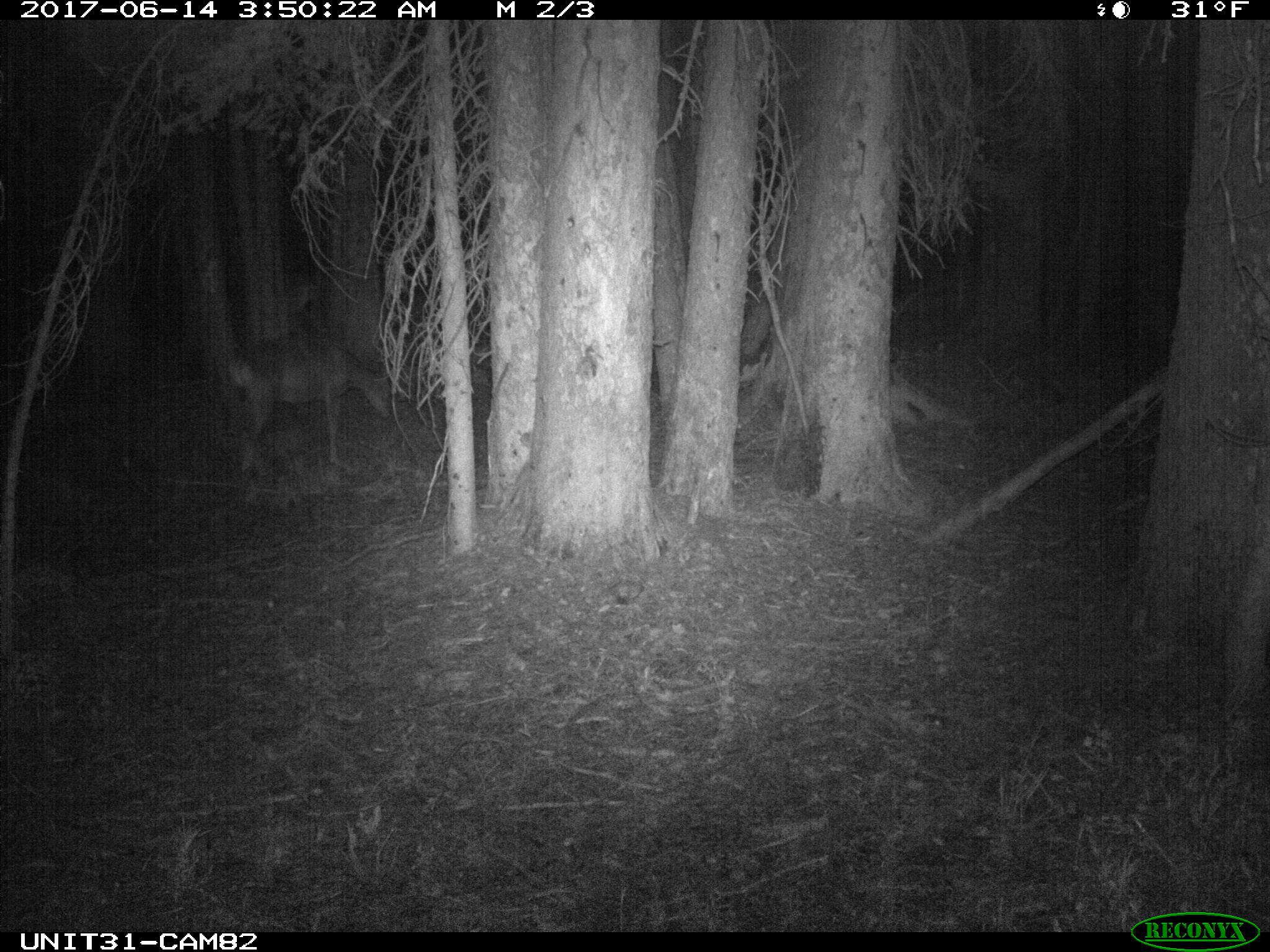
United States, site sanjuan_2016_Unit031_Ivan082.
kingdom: Animalia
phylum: Chordata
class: Mammalia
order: Artiodactyla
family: Cervidae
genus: Odocoileus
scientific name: Odocoileus hemionus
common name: mule deer